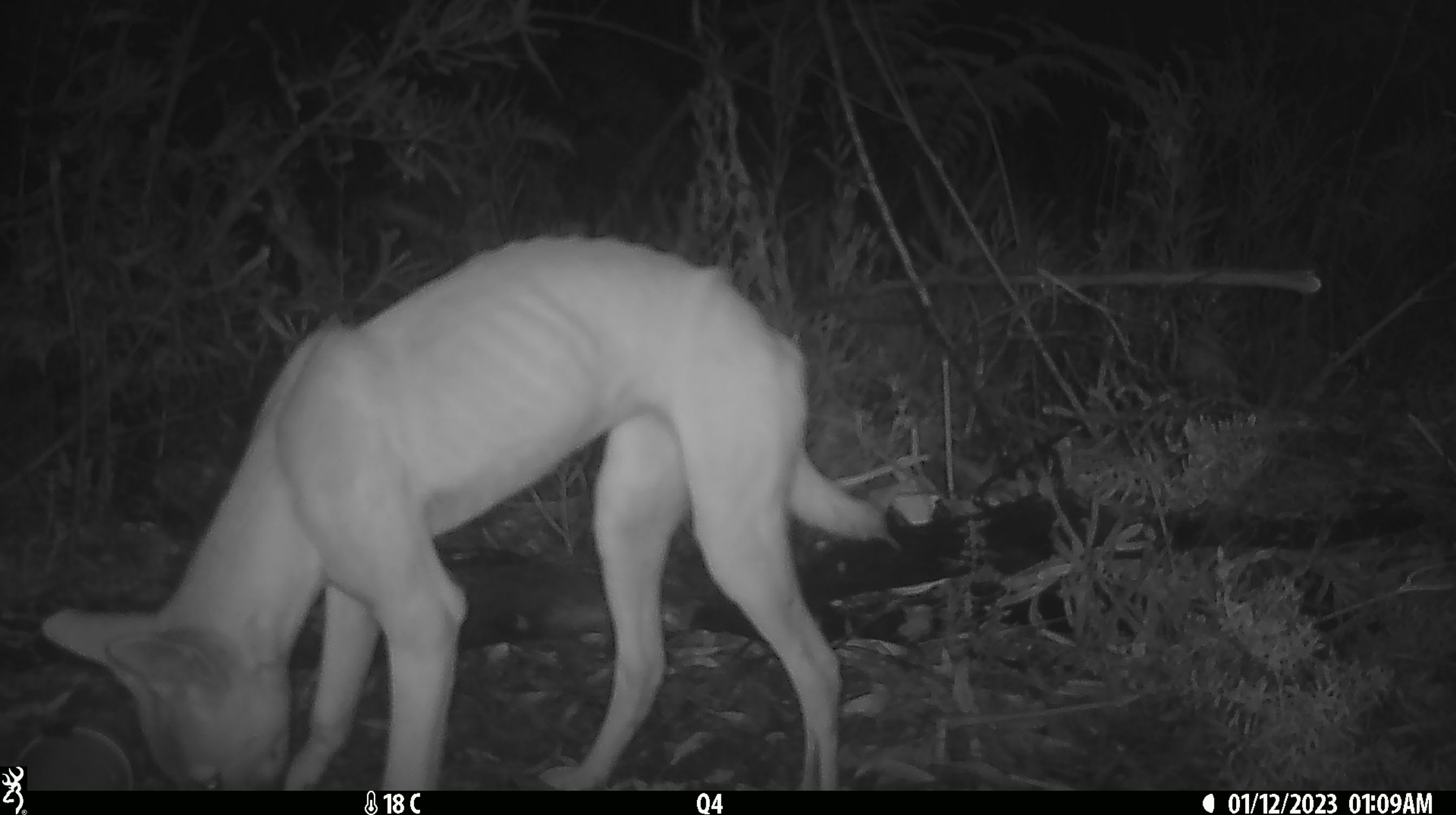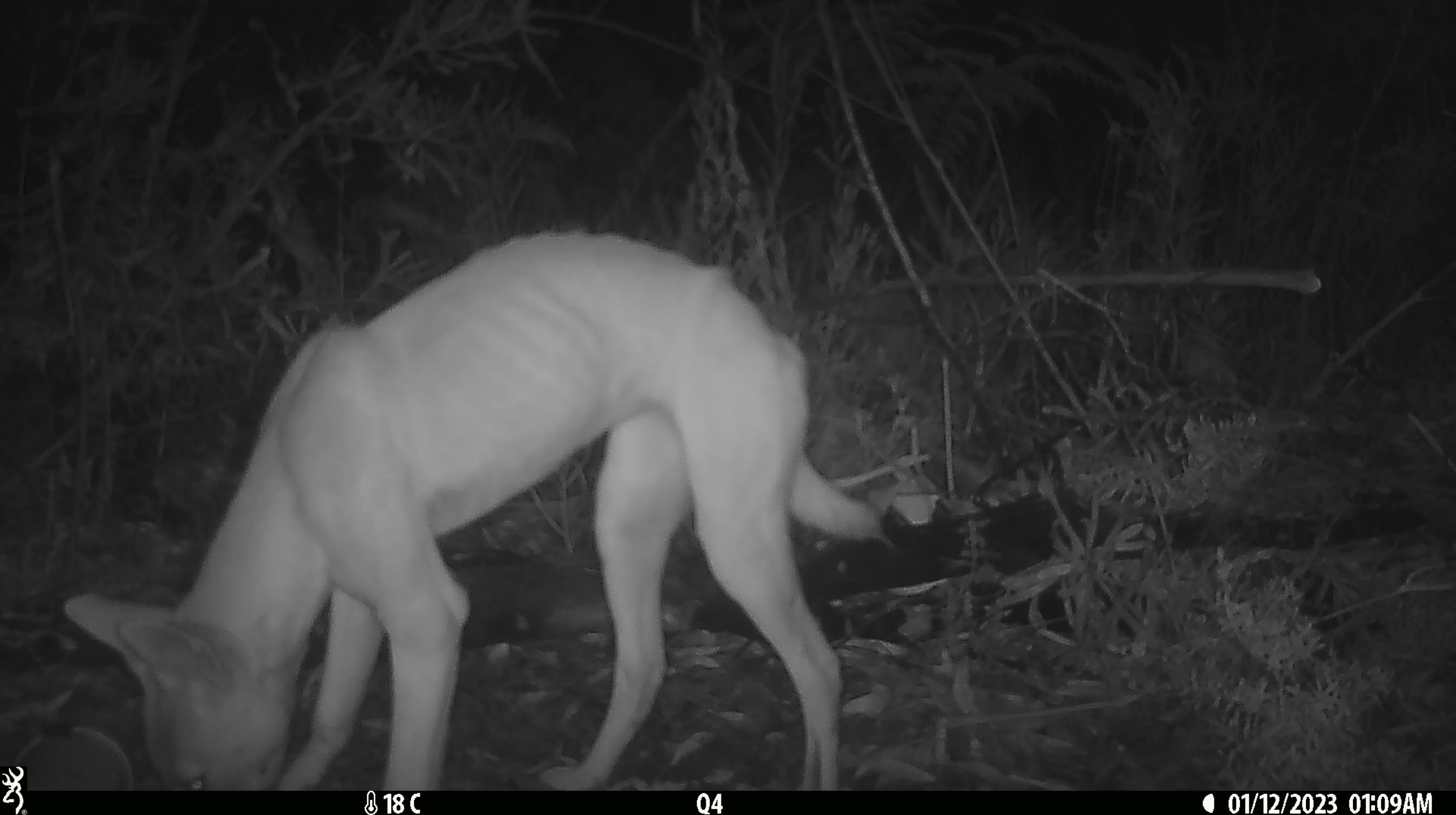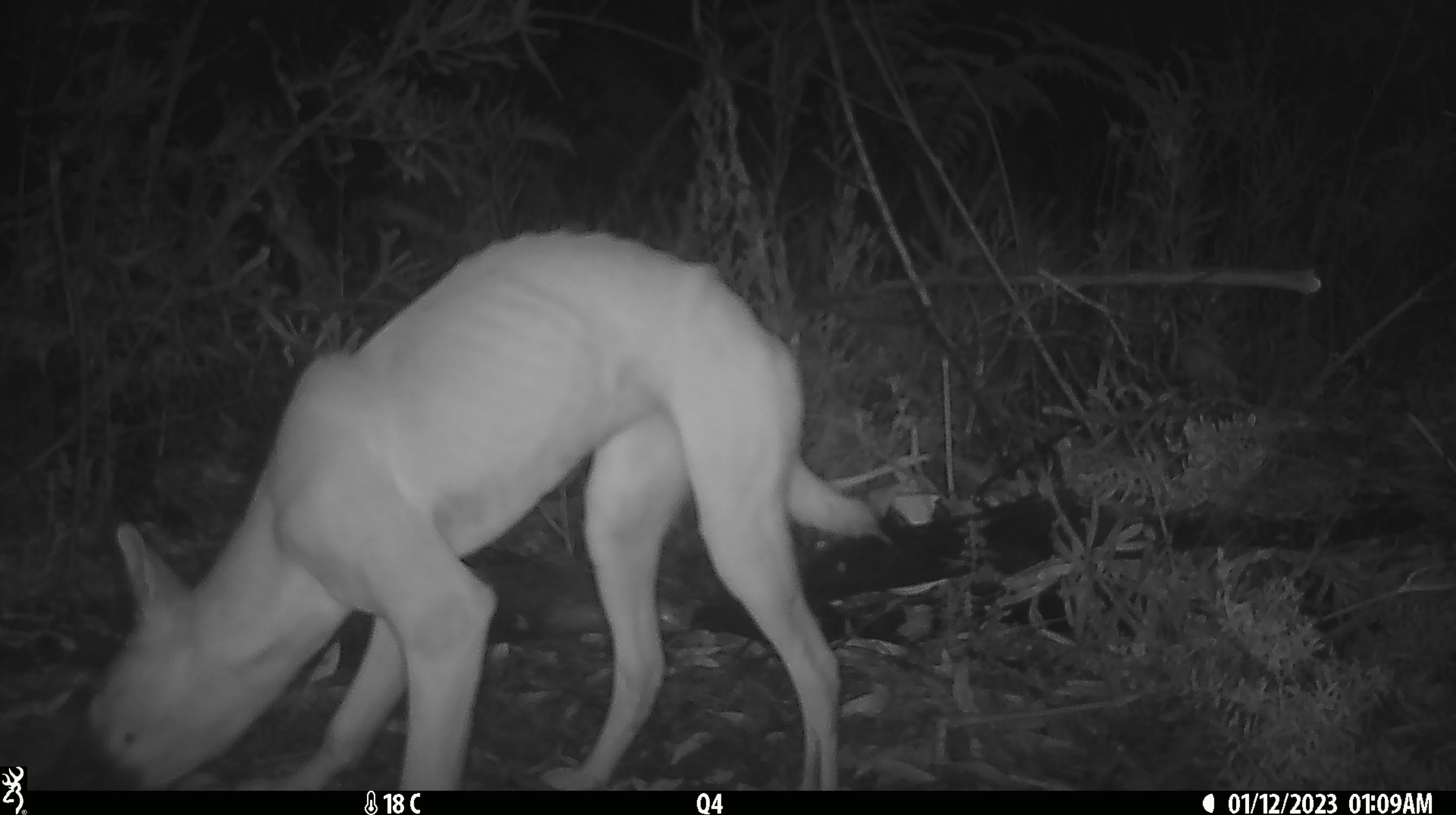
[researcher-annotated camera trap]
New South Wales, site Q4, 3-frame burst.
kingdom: Animalia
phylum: Chordata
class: Mammalia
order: Carnivora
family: Canidae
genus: Canis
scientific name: Canis familiaris dingo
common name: dingo